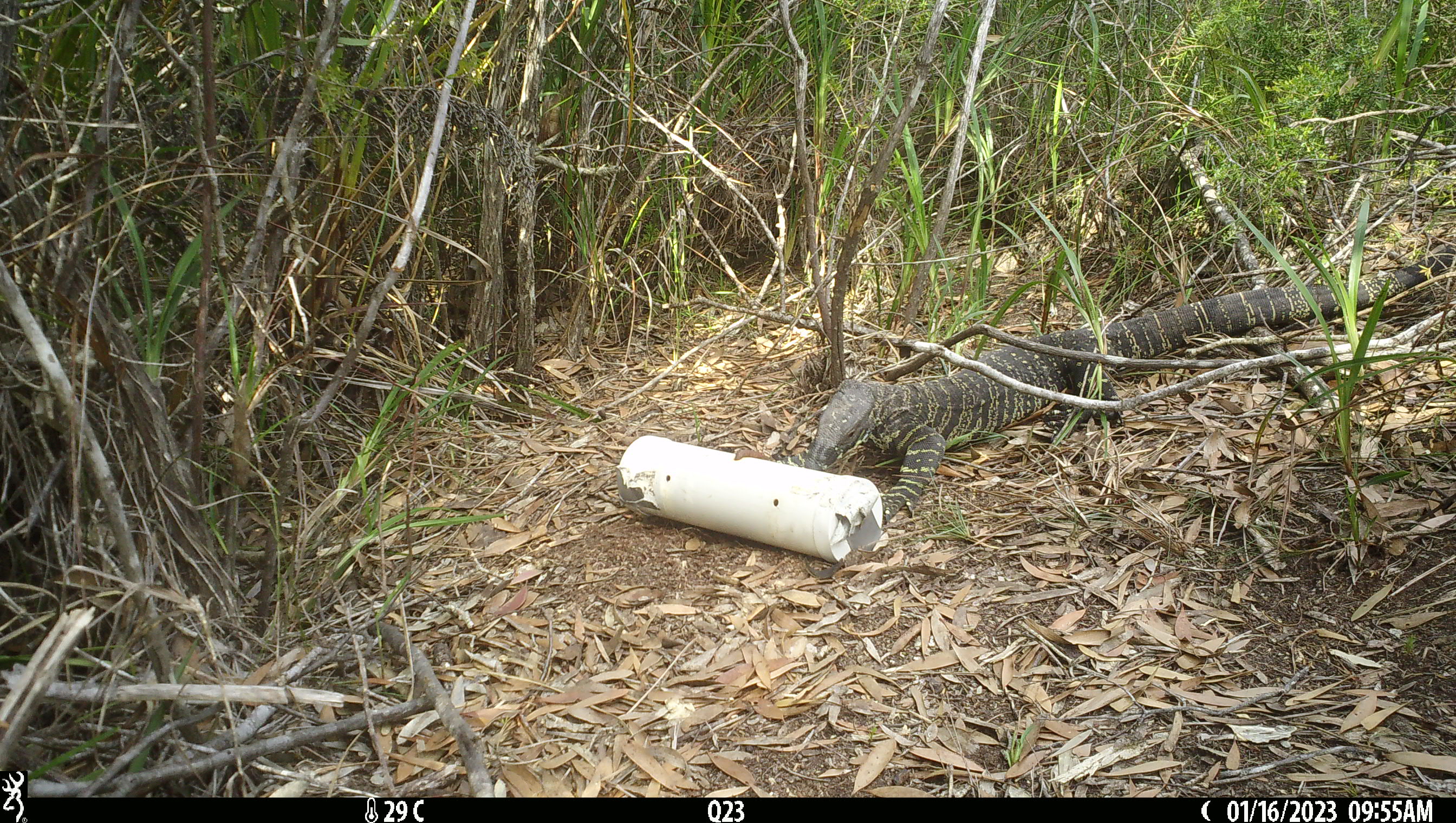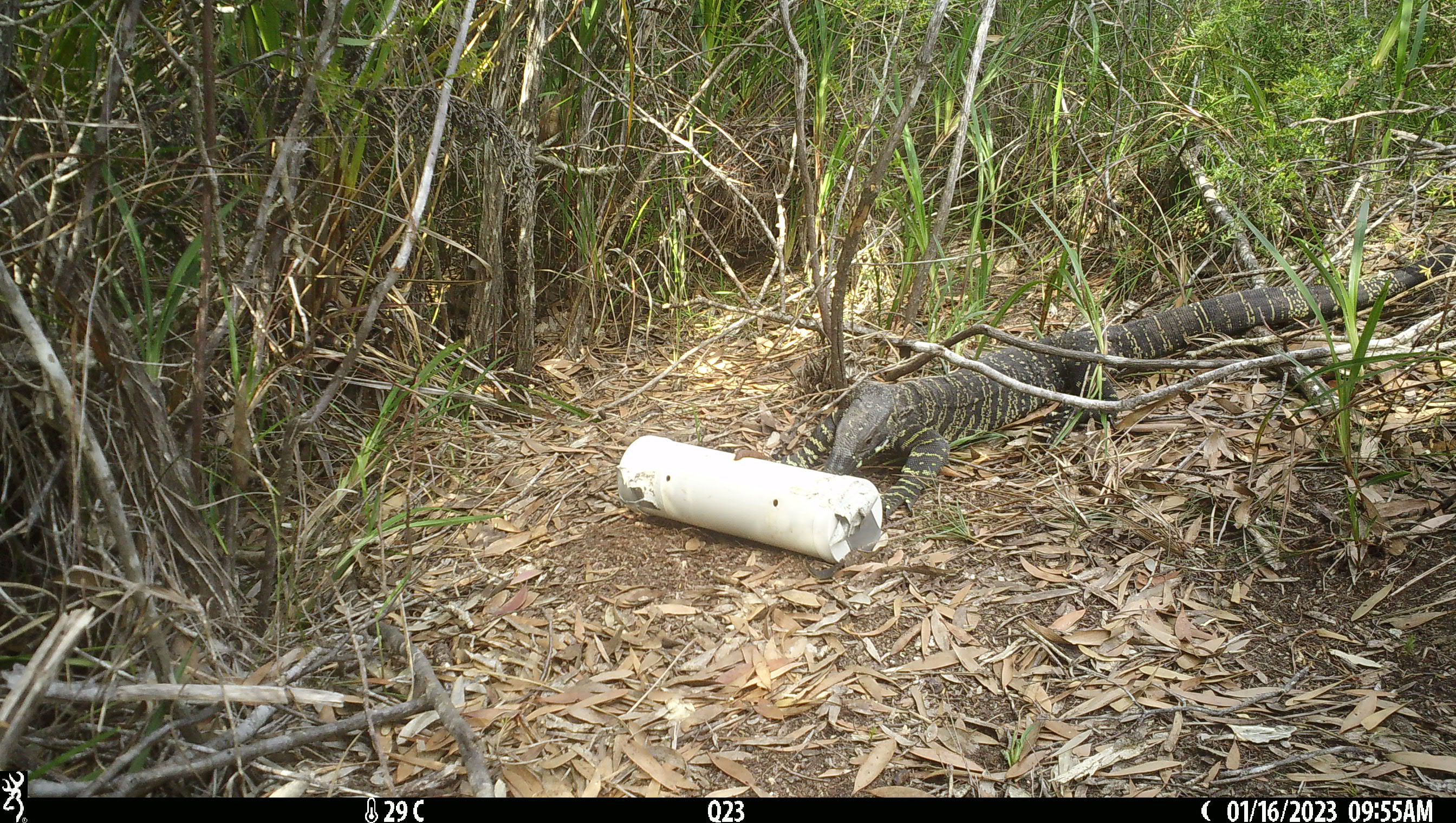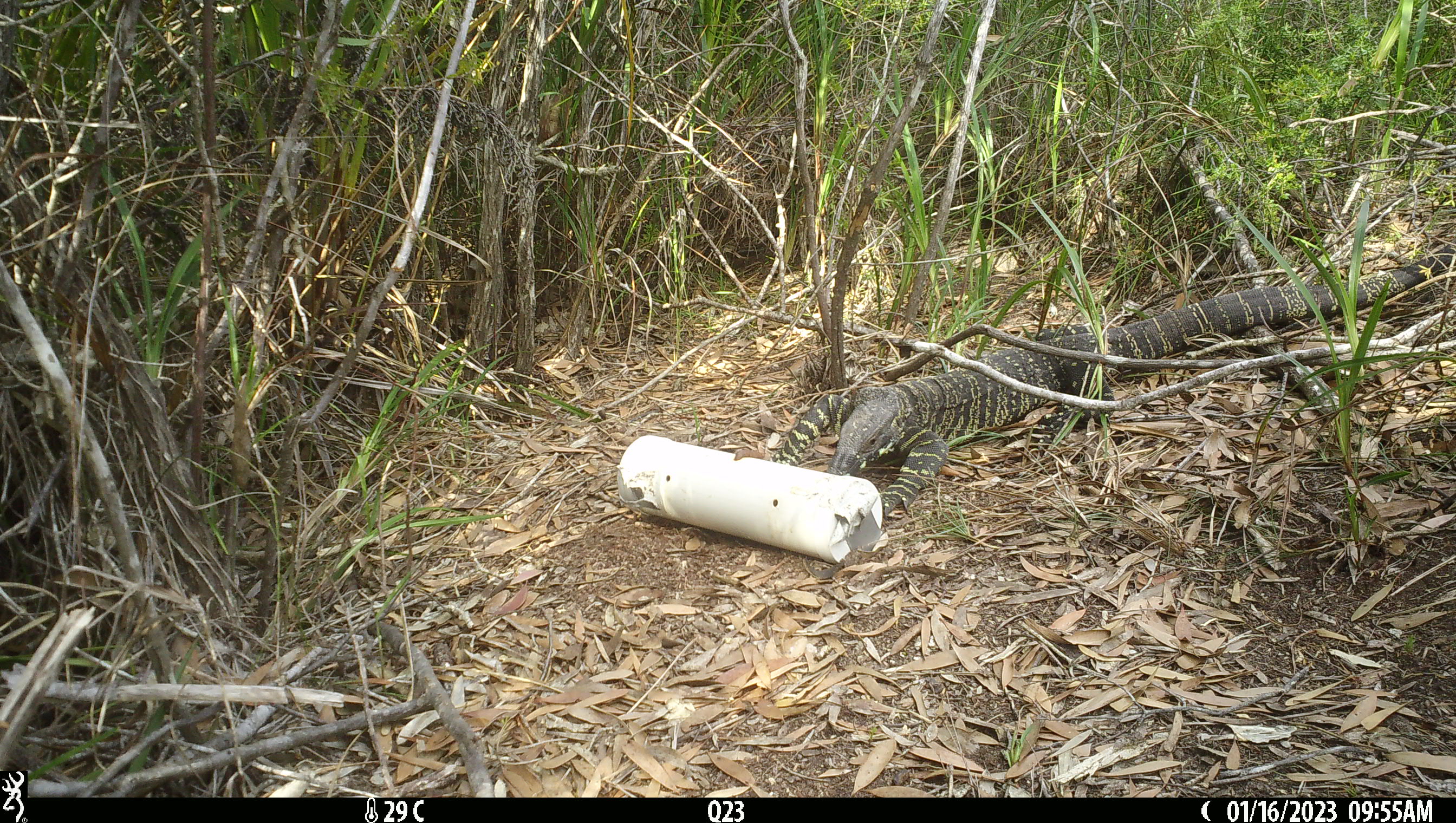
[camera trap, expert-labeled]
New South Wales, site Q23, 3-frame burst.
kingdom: Animalia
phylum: Chordata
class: Reptilia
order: Squamata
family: Varanidae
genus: Varanus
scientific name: Varanus varius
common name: lace monitor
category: goanna